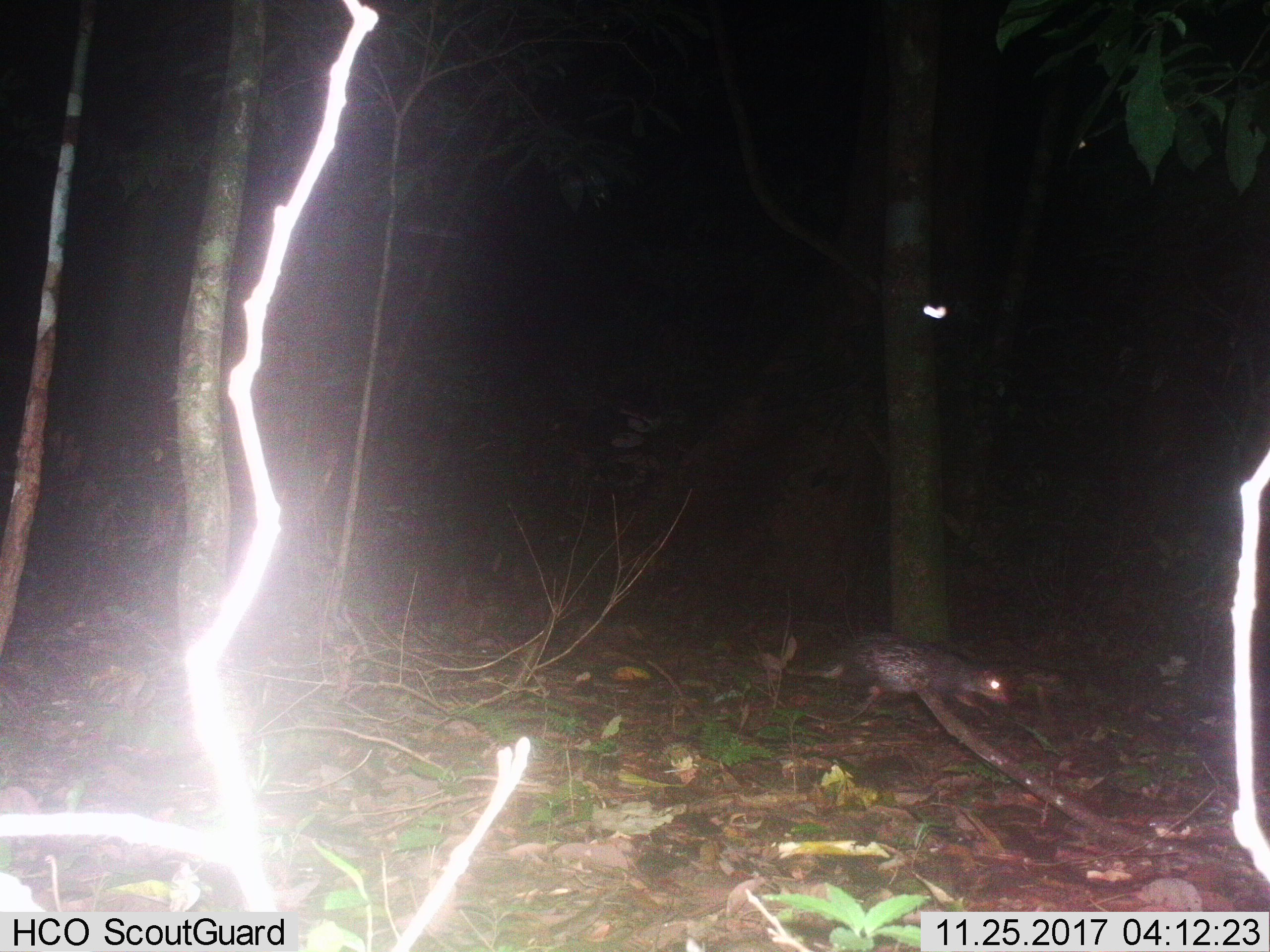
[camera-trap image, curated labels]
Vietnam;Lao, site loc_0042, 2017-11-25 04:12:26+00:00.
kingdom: Animalia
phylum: Chordata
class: Mammalia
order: Rodentia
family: Hystricidae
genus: Atherurus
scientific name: Atherurus macrourus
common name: asiatic brush-tailed porcupine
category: asiatic brush tailed porcupine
Asiatic brush tailed porcupine (asiatic brush-tailed porcupine) (Atherurus macrourus). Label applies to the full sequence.